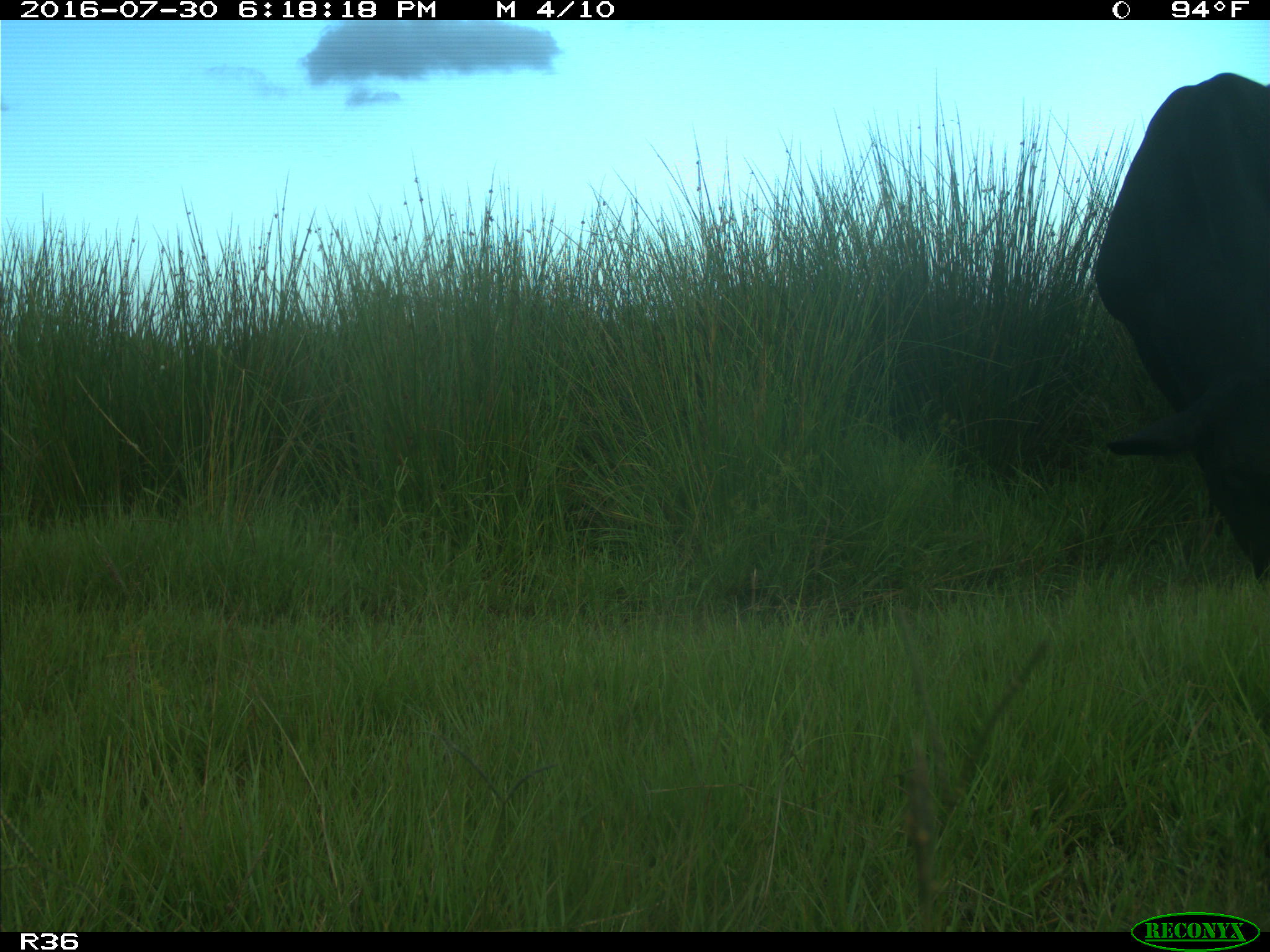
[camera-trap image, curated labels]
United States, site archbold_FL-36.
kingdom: Animalia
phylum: Chordata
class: Mammalia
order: Artiodactyla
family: Bovidae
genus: Bos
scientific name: Bos taurus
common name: domestic cow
Bos taurus (domestic cow).